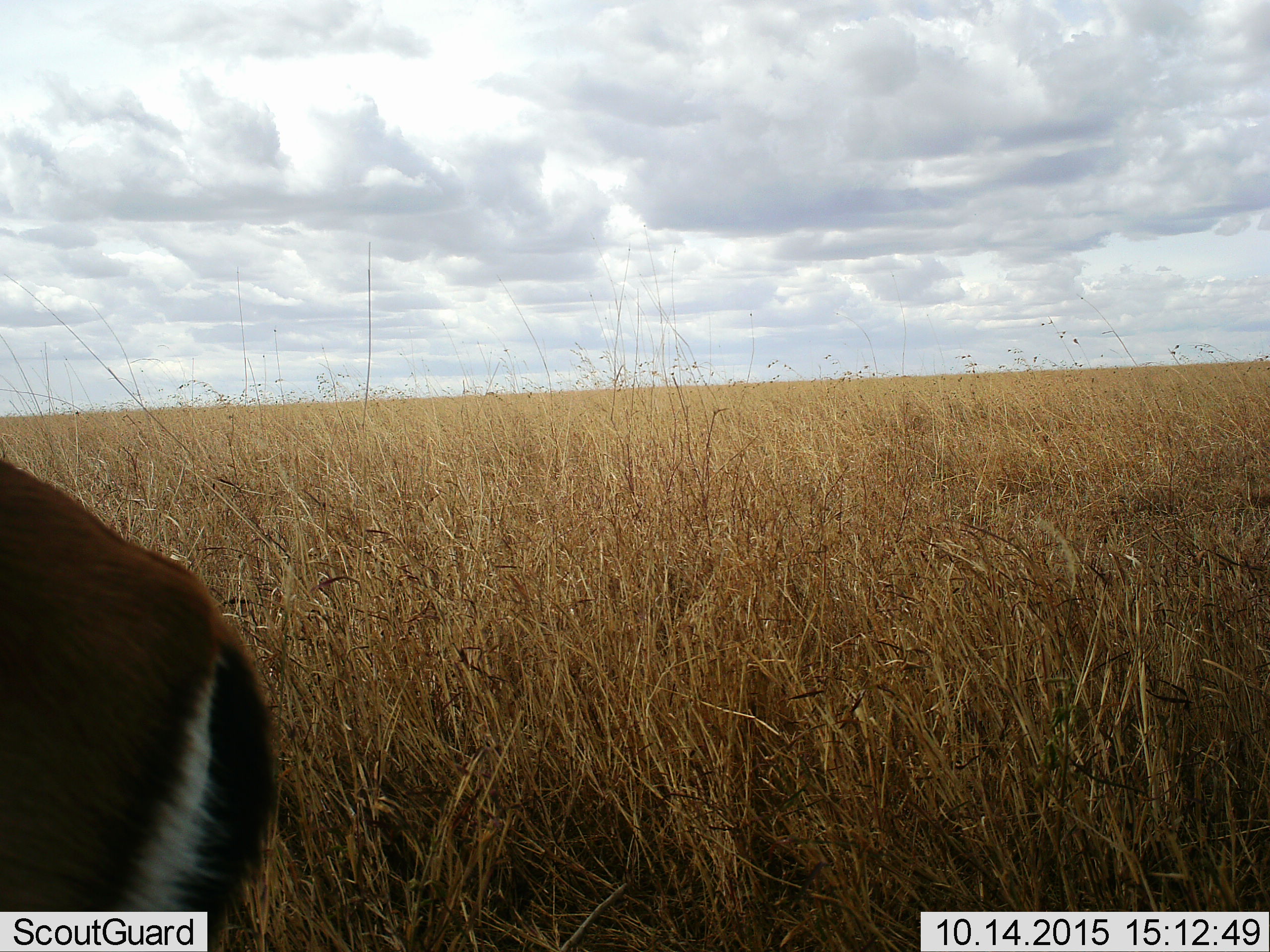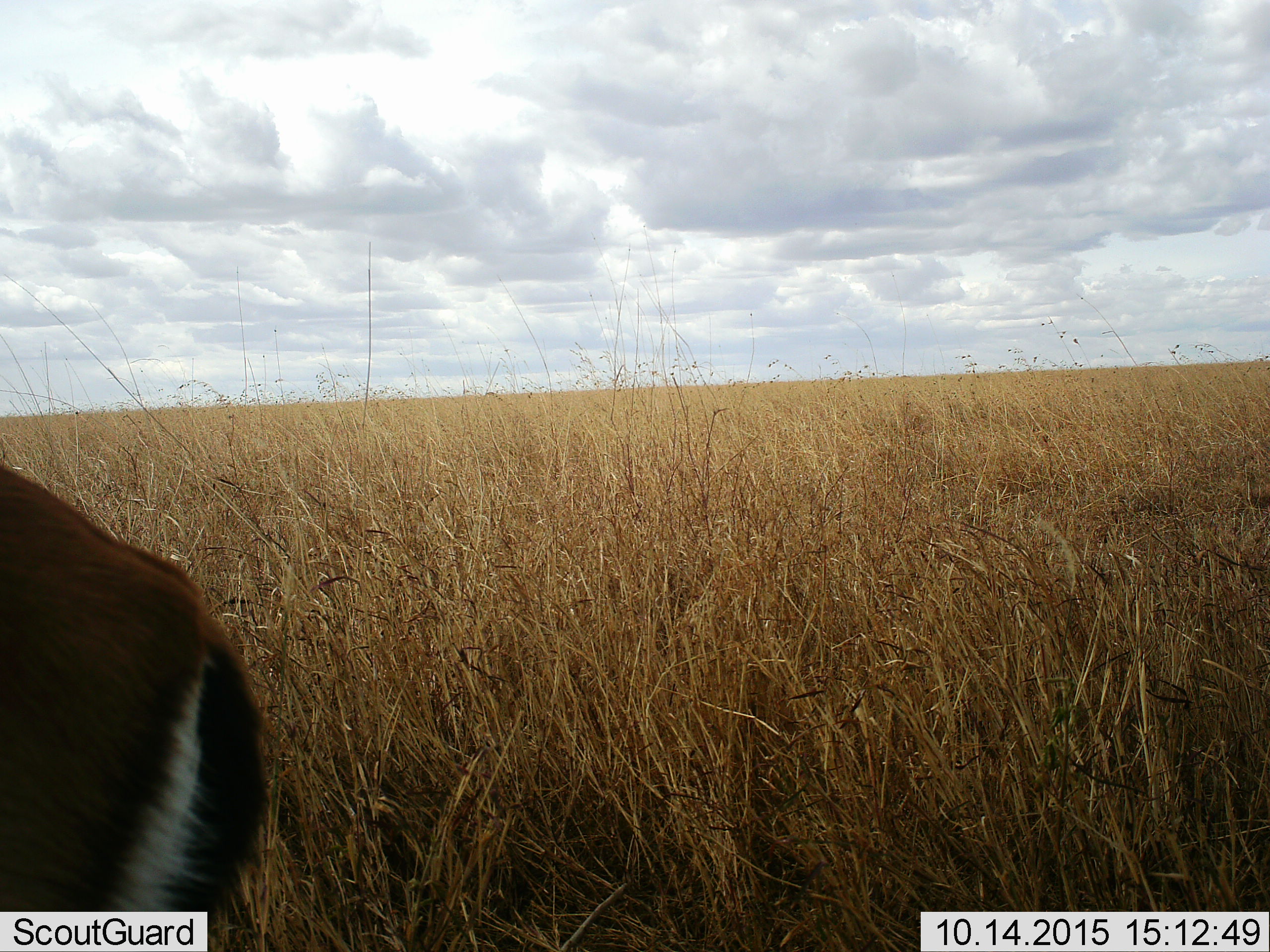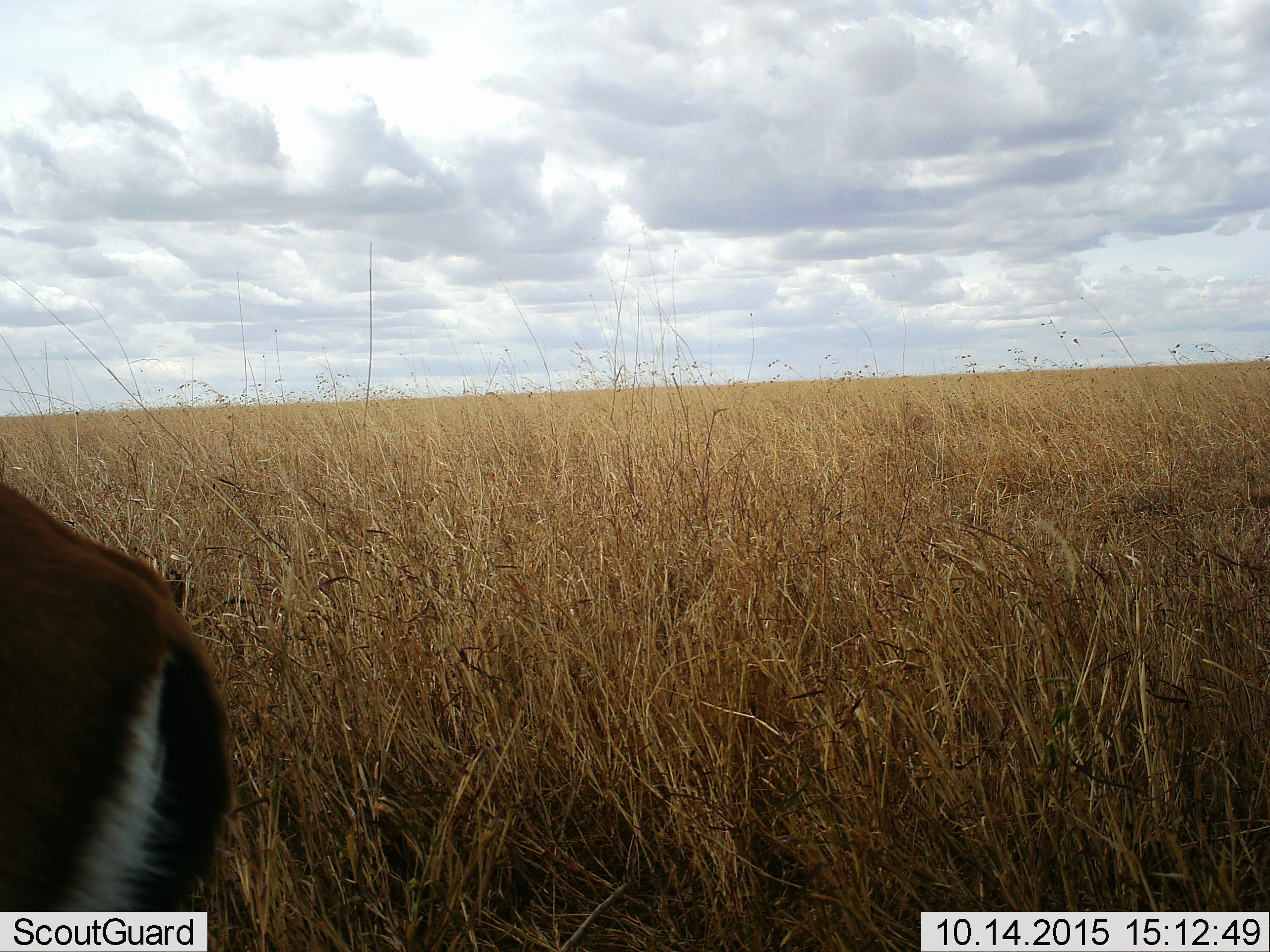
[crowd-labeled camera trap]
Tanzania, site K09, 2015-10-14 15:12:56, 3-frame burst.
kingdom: Animalia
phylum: Chordata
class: Mammalia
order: Artiodactyla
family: Bovidae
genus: Eudorcas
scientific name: Eudorcas thomsonii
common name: thomson's gazelle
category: gazellethomsons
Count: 1.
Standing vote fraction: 80%.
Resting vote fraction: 0%.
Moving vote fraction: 40%.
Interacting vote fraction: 0%.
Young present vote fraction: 0%.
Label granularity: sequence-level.